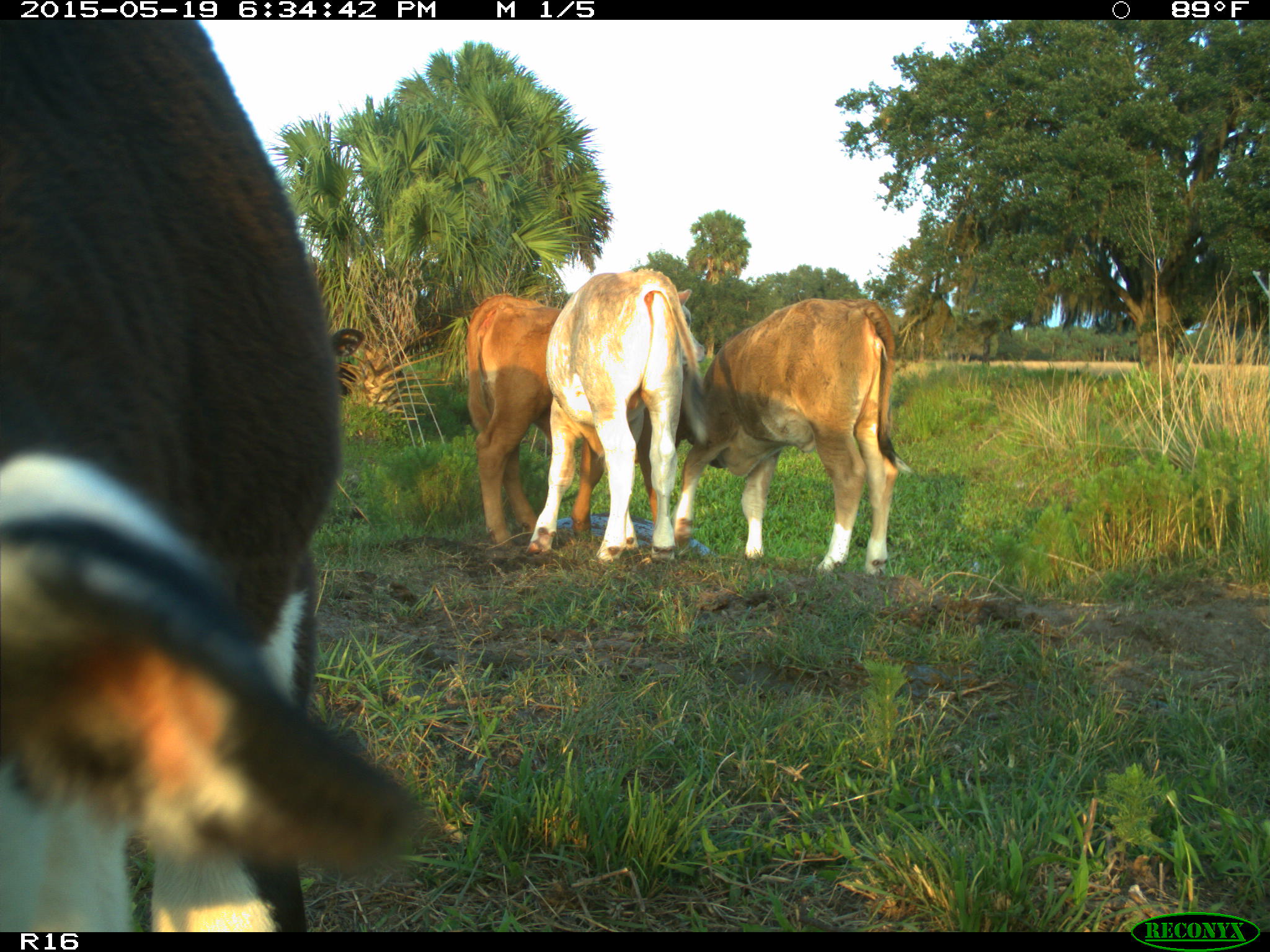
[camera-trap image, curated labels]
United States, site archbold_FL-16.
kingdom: Animalia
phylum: Chordata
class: Mammalia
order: Artiodactyla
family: Bovidae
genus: Bos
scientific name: Bos taurus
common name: domestic cow